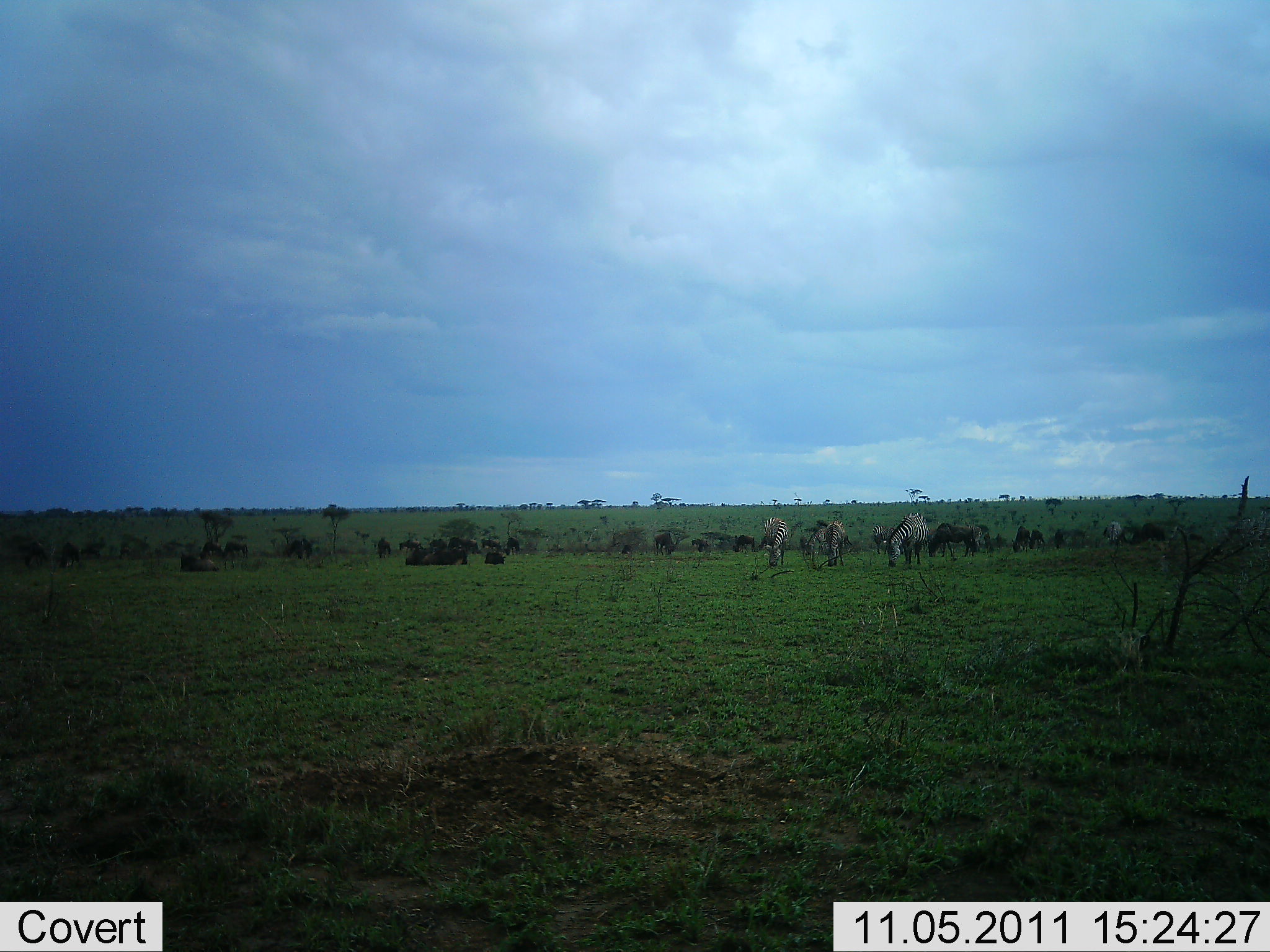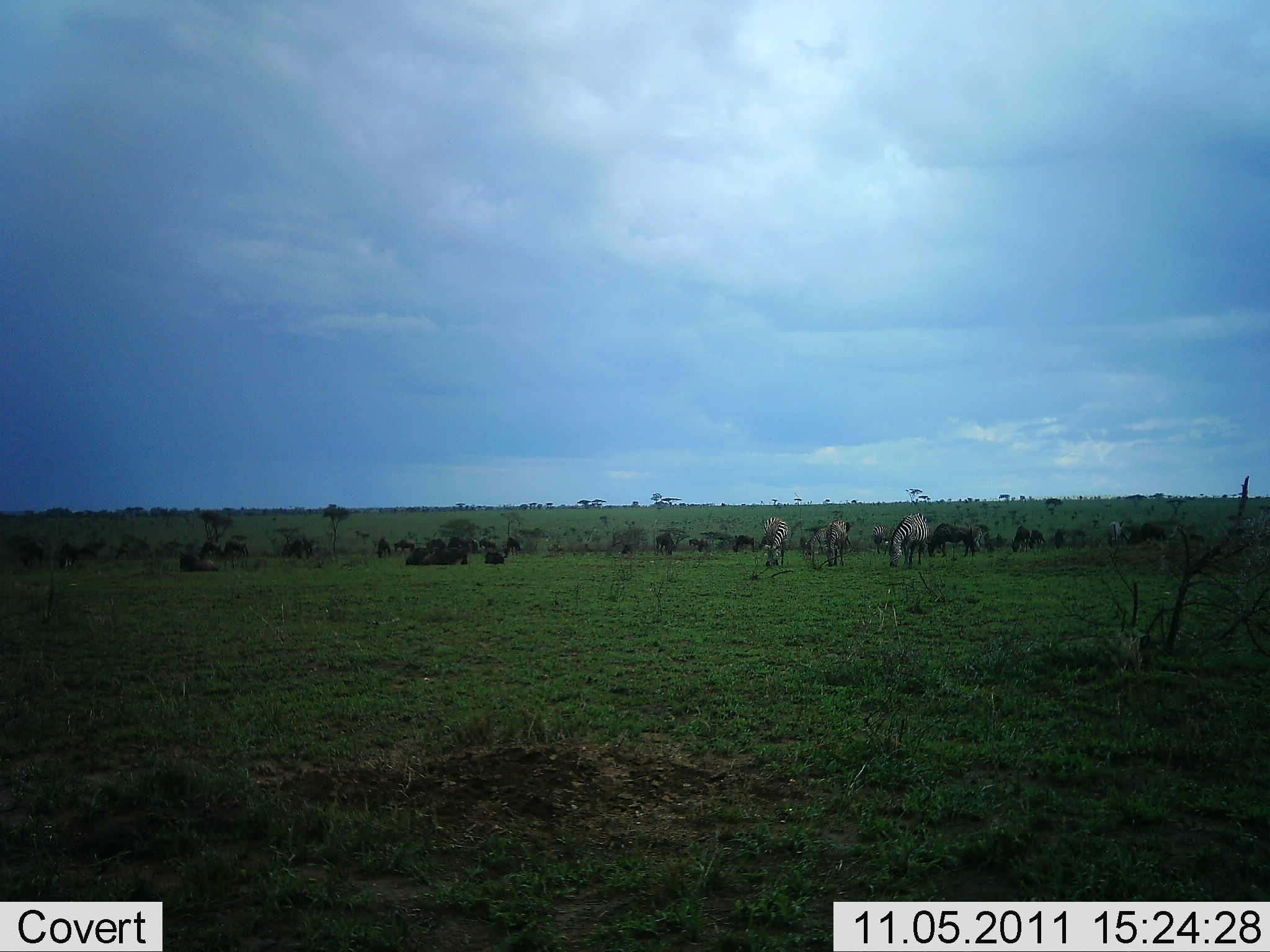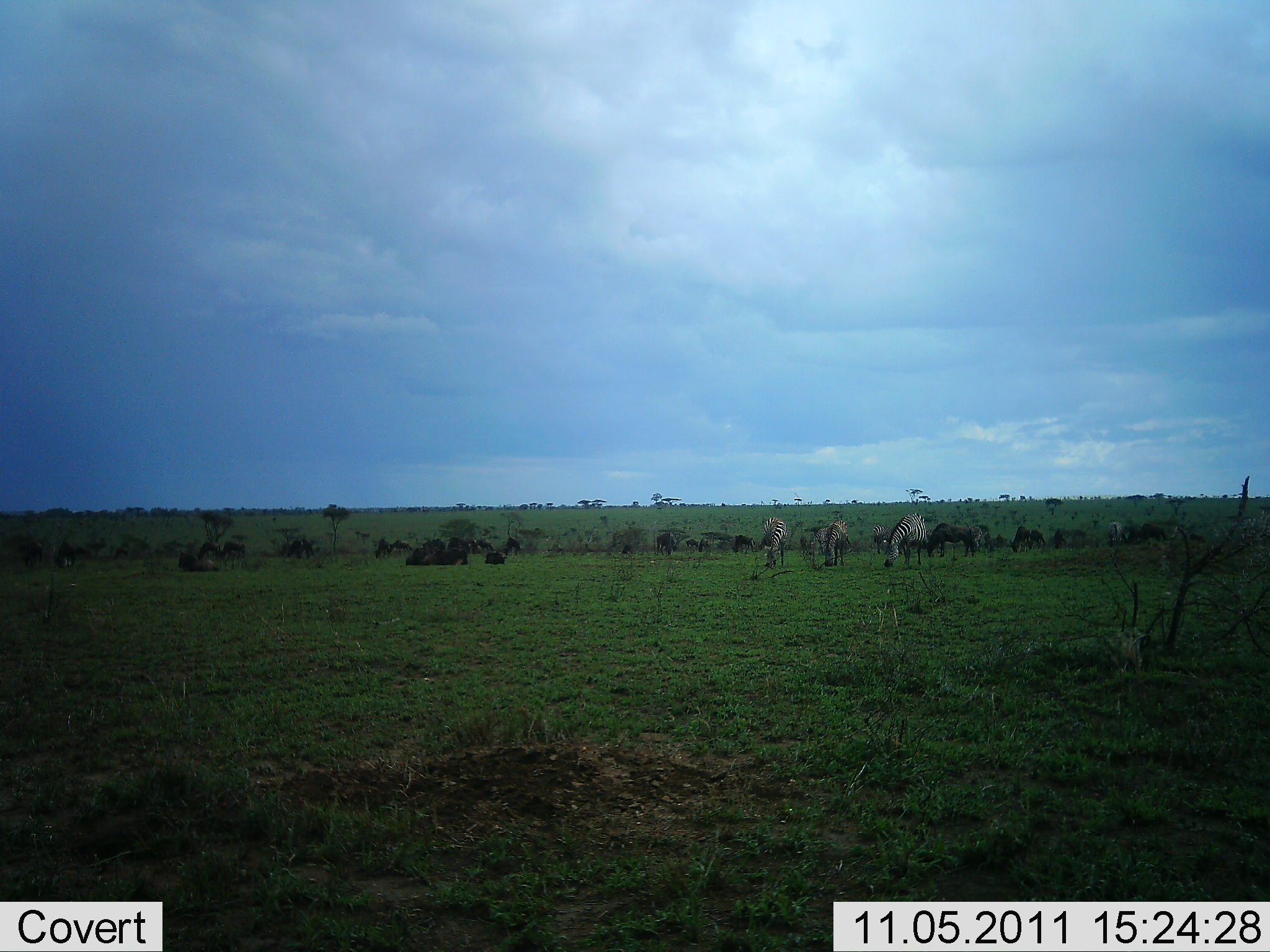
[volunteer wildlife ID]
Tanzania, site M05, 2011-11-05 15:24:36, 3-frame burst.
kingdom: Animalia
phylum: Chordata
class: Mammalia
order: Artiodactyla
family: Bovidae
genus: Connochaetes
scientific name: Connochaetes taurinus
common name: blue wildebeest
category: wildebeest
Wildebeest (blue wildebeest) (Connochaetes taurinus), count 11-50. Behavior (volunteer vote fractions): standing 18%, resting 64%, moving 9%, interacting 9%. Young present (vote fraction): 9%. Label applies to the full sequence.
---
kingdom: Animalia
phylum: Chordata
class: Mammalia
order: Perissodactyla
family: Equidae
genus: Equus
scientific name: Equus quagga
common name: plains zebra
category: zebra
Zebra (plains zebra) (Equus quagga), count 4. Behavior (volunteer vote fractions): standing 23%, resting 8%, moving 0%, interacting 8%. Young present (vote fraction): 0%. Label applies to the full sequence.